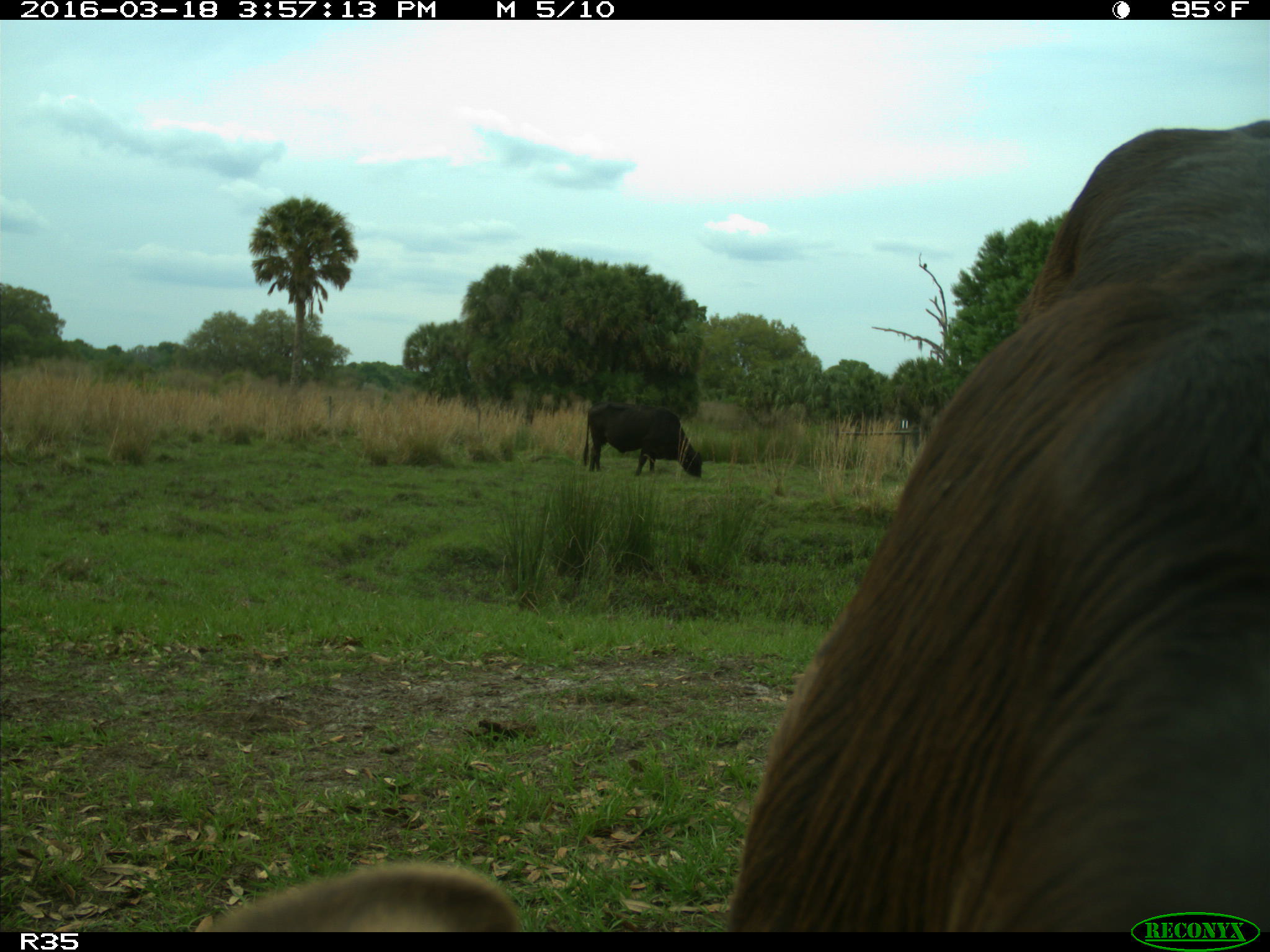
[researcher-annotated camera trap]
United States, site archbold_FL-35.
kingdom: Animalia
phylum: Chordata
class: Mammalia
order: Artiodactyla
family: Bovidae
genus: Bos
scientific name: Bos taurus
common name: domestic cow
Bos taurus (domestic cow).